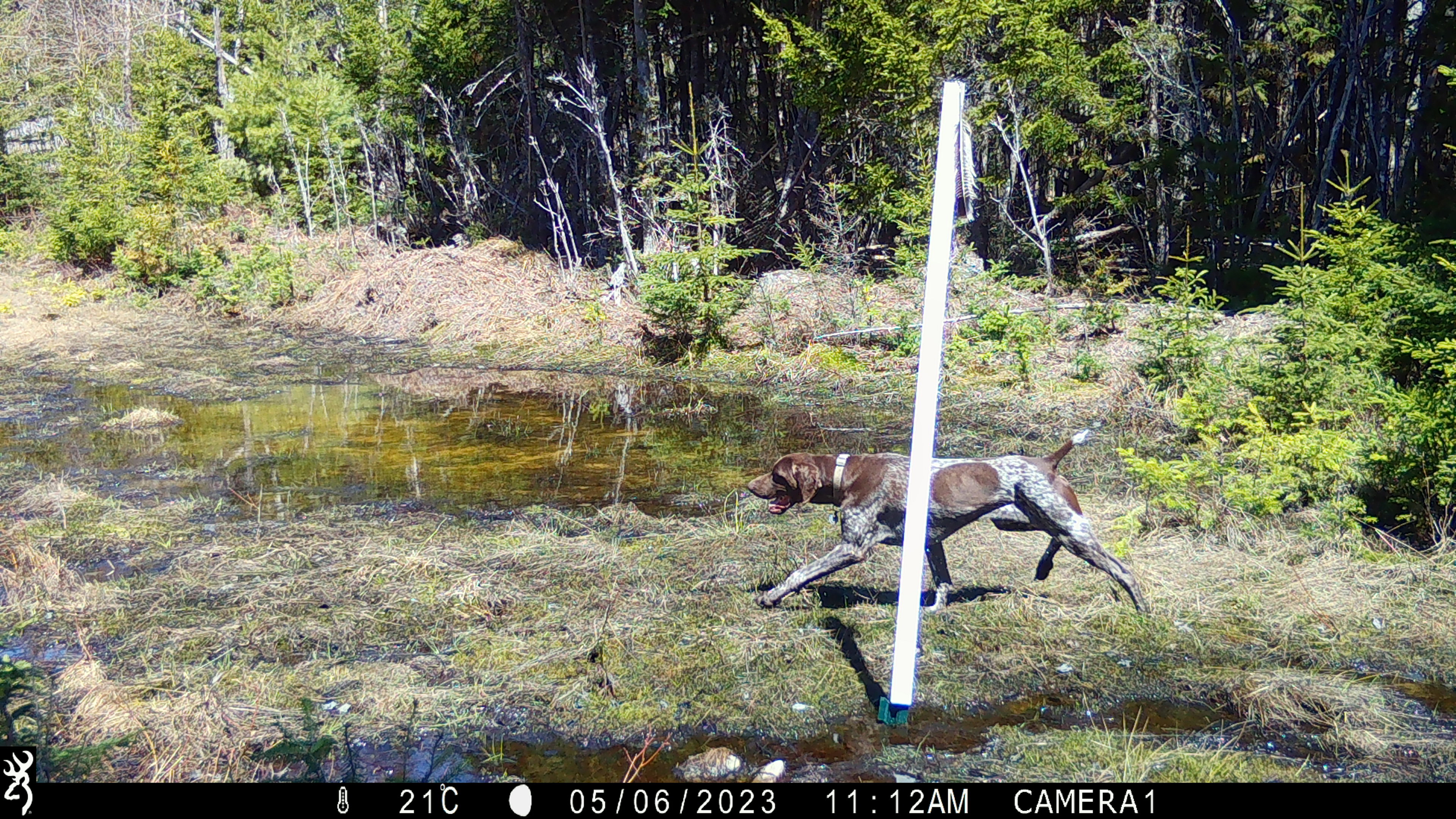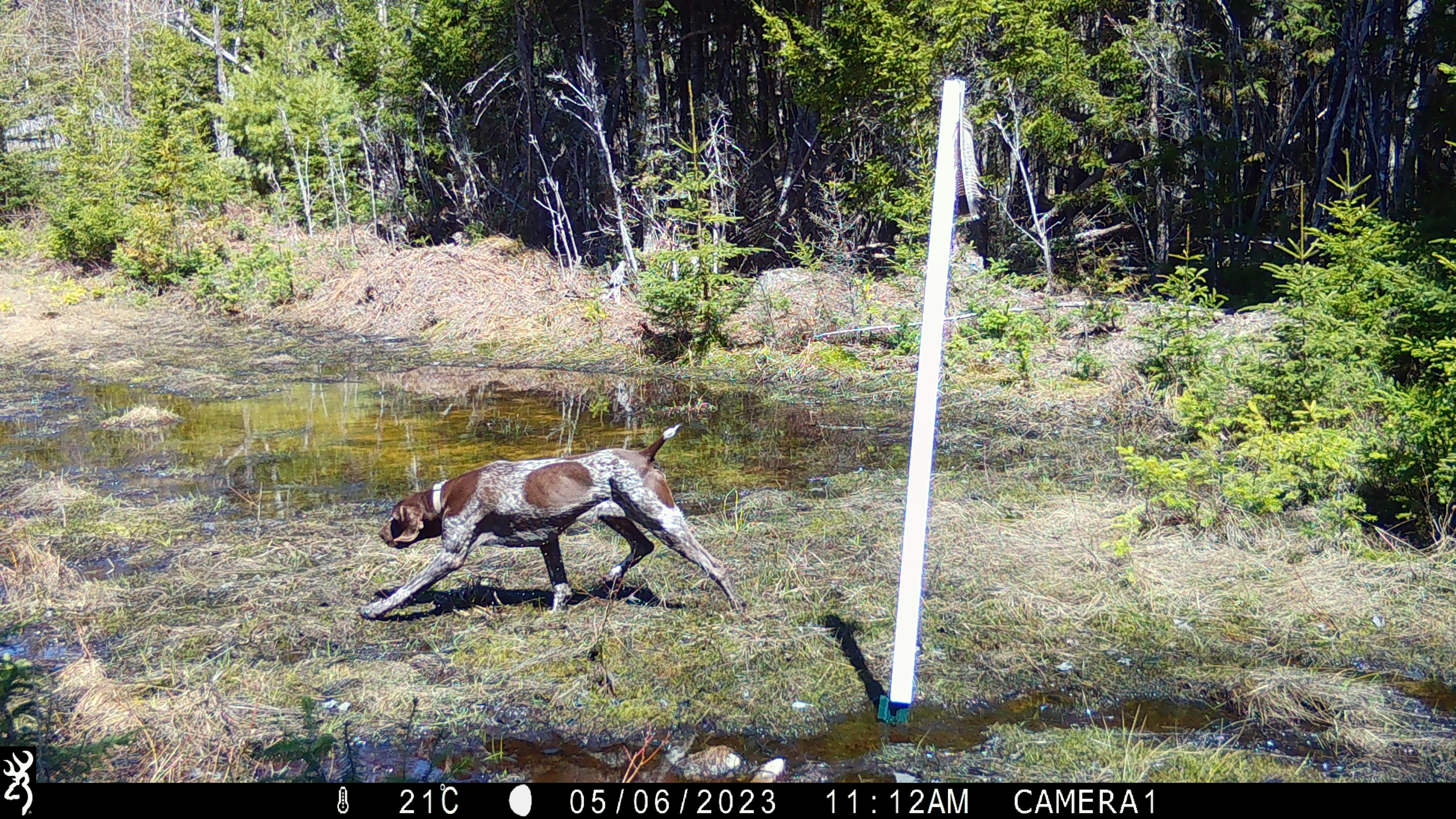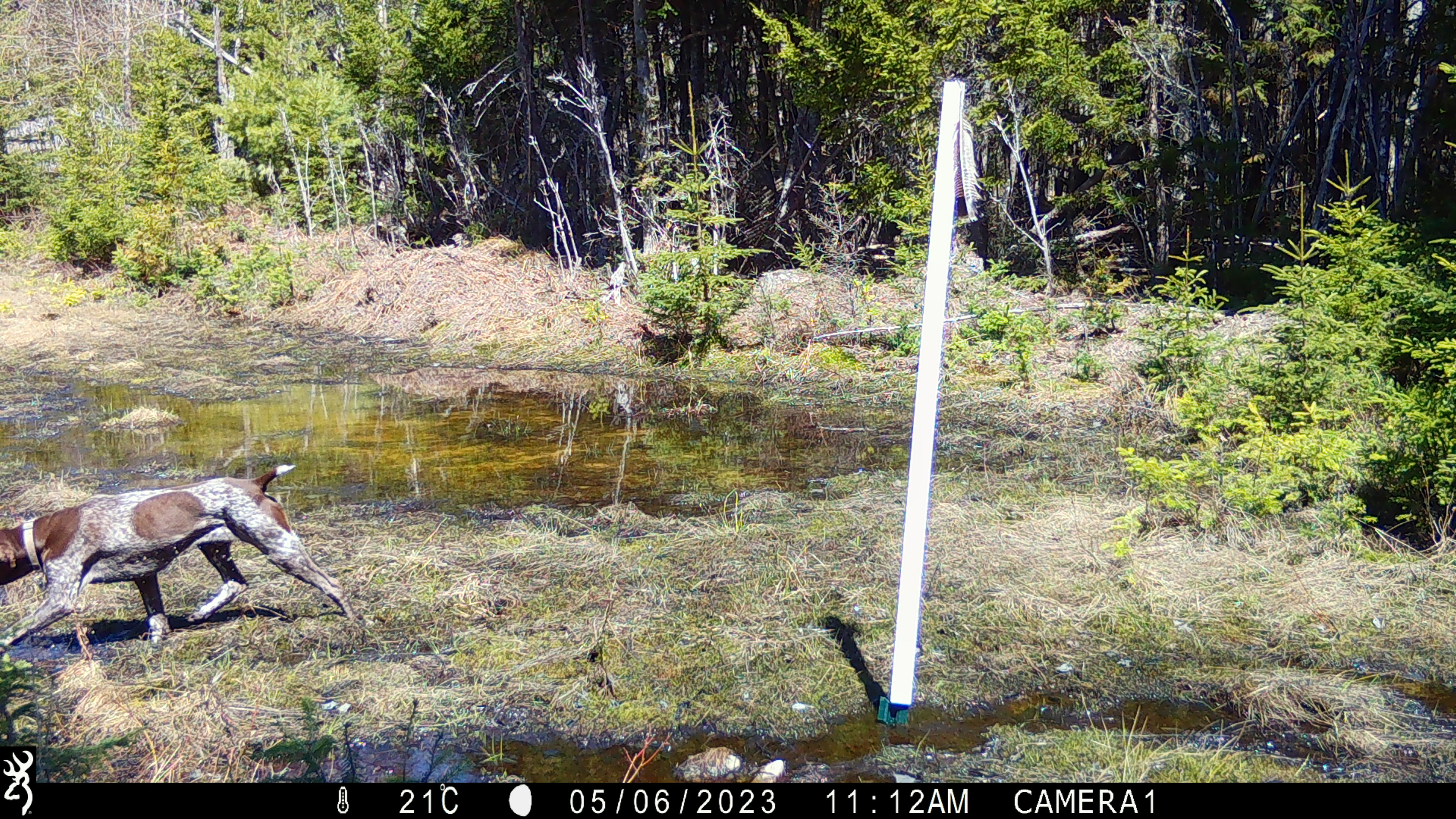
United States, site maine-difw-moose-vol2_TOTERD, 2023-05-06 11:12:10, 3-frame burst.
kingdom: Animalia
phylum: Chordata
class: Mammalia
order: Carnivora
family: Canidae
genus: Canis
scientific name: Canis familiaris familiaris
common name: domestic dog